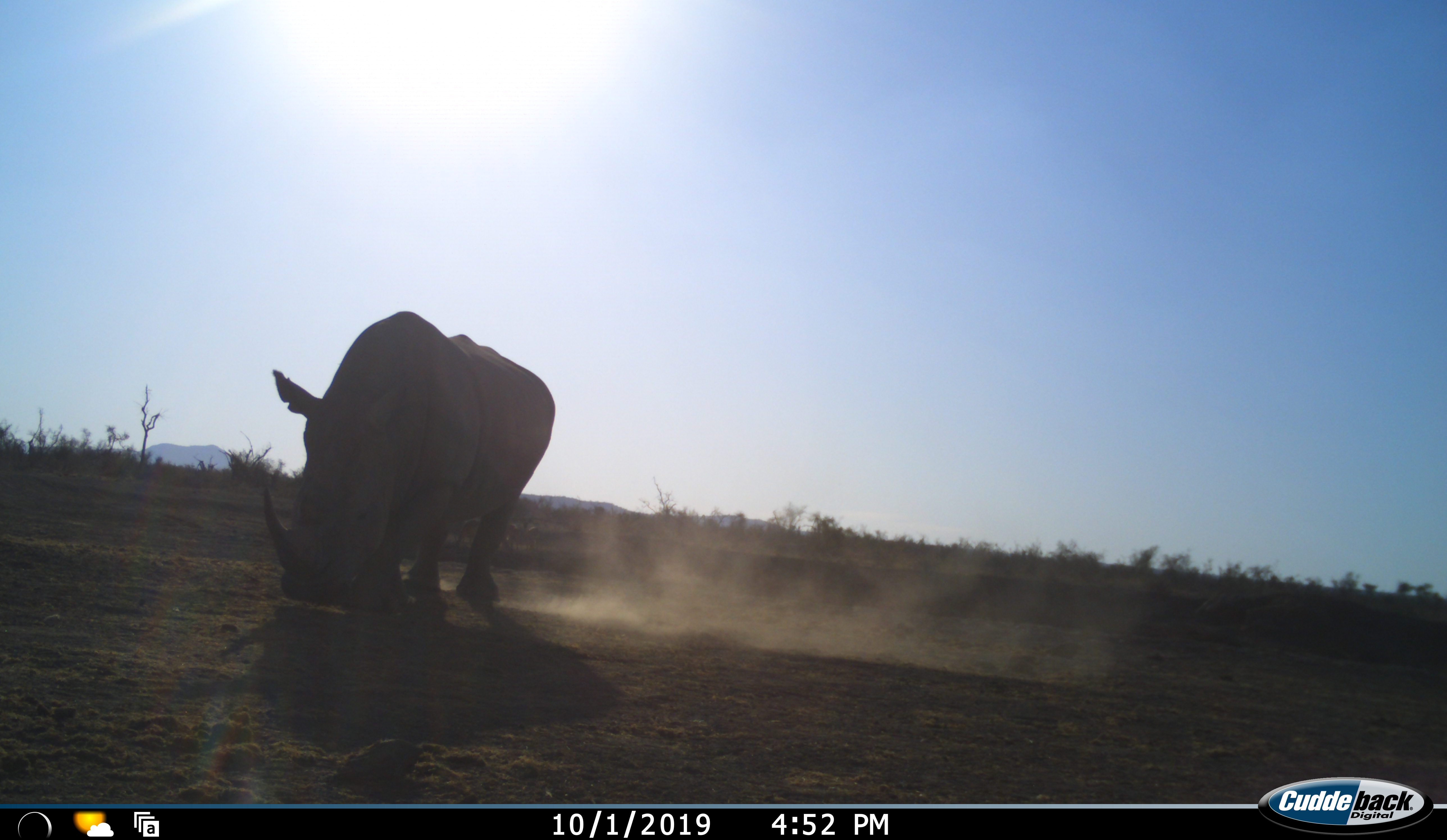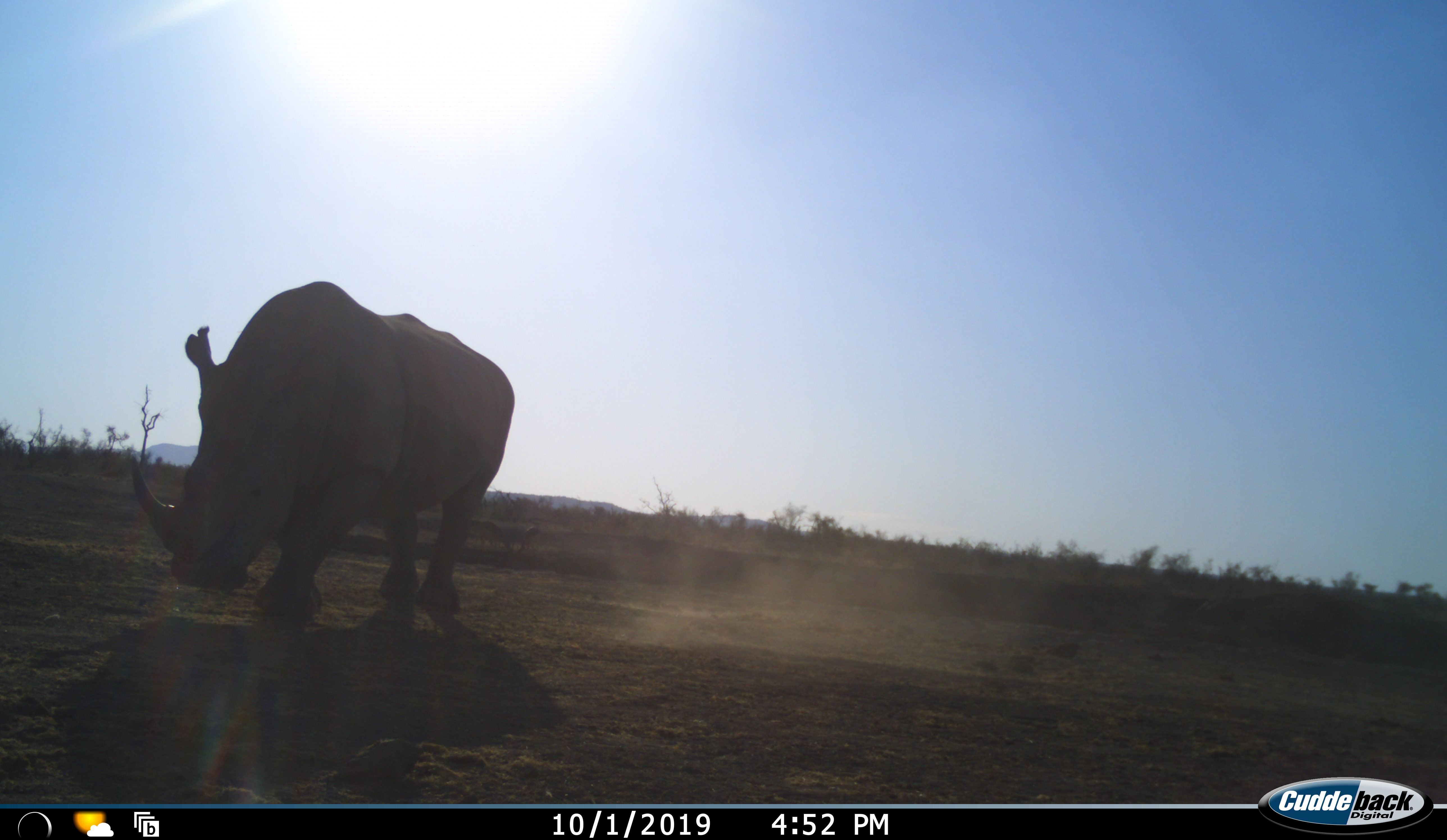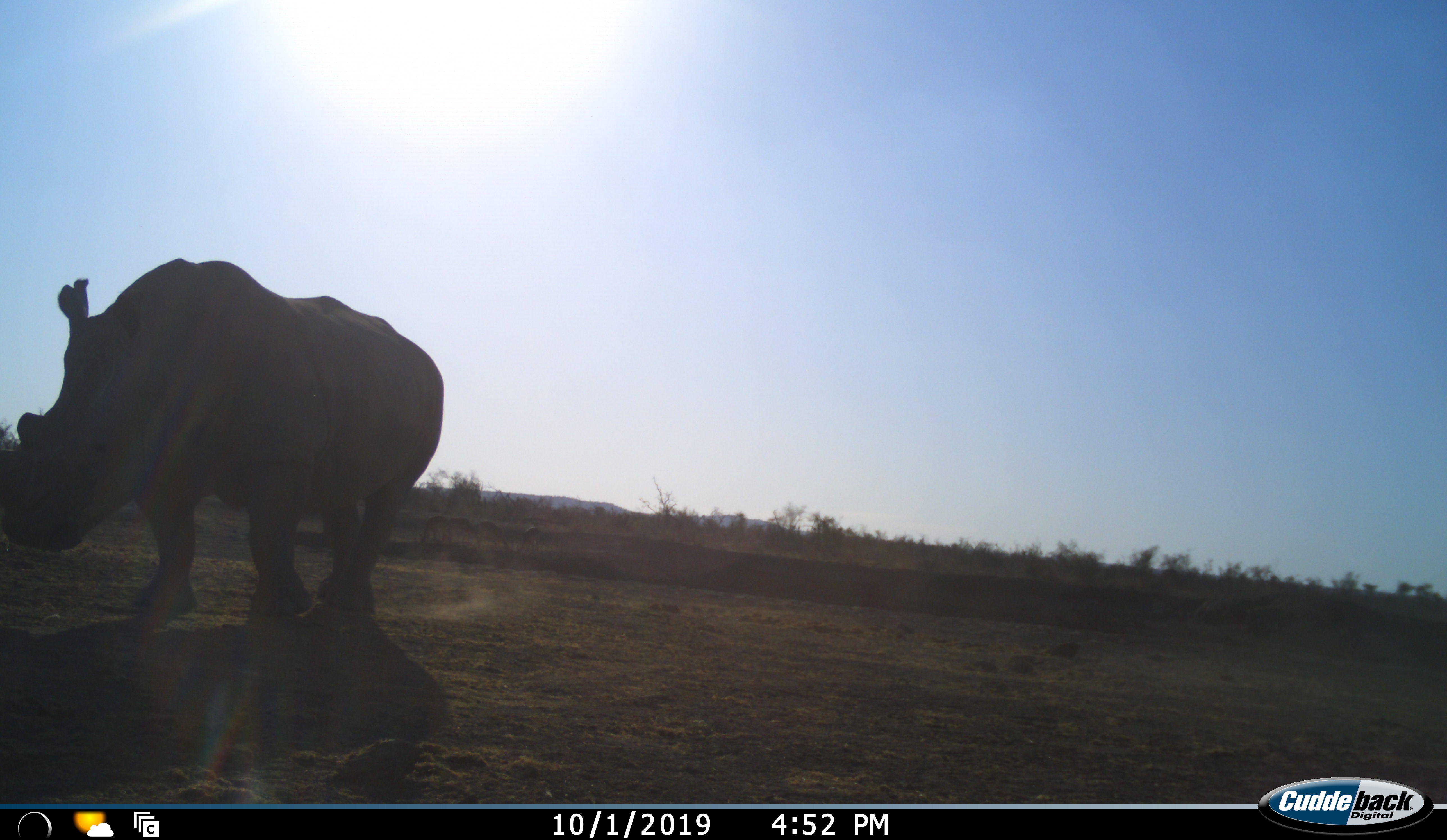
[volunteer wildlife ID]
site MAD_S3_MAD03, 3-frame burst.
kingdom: Animalia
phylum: Chordata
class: Mammalia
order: Perissodactyla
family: Rhinocerotidae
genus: Ceratotherium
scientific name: Ceratotherium simum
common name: white rhinoceros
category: rhinoceroswhite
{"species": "rhinoceroswhite (white rhinoceros) (Ceratotherium simum)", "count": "1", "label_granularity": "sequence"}